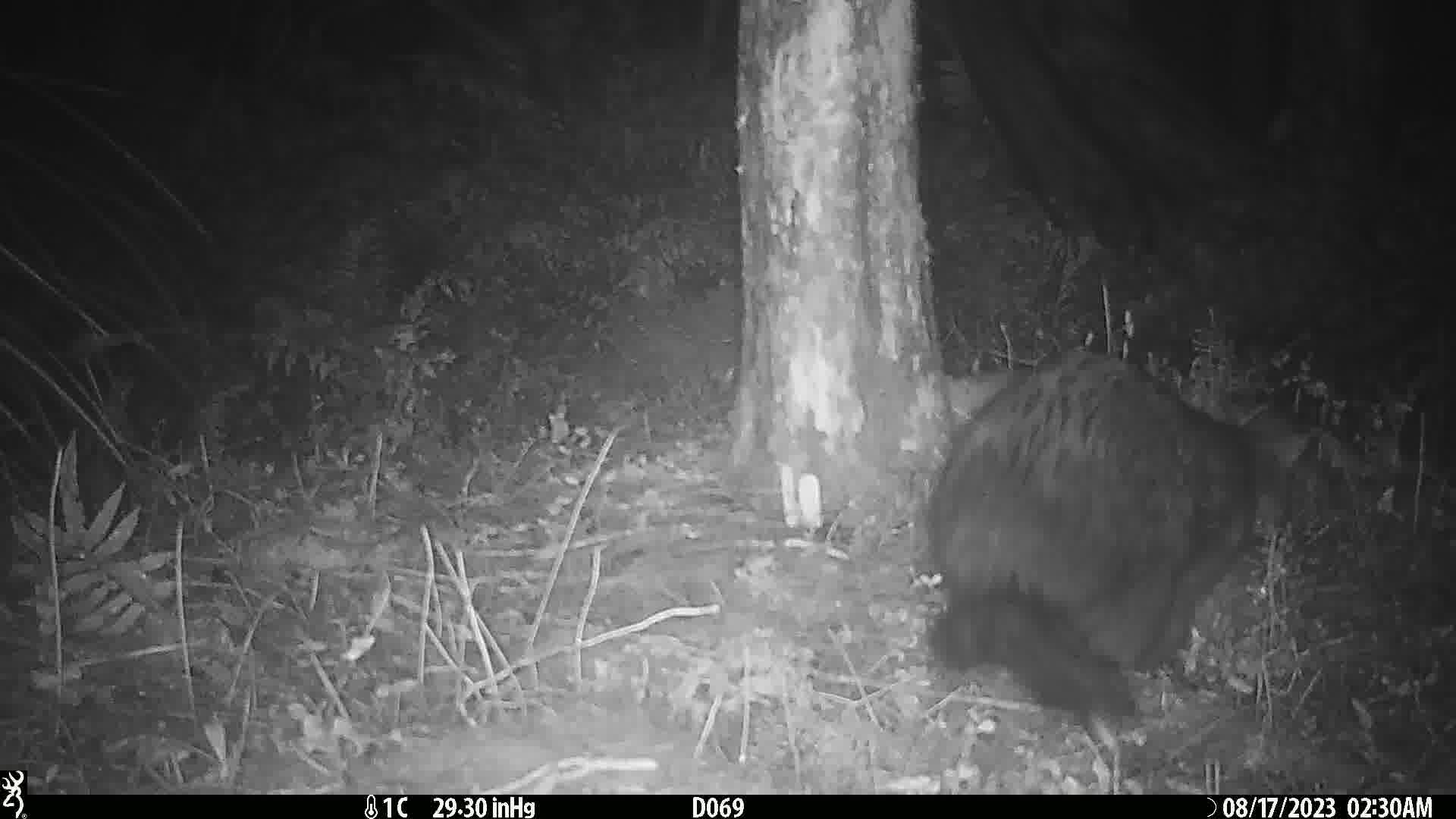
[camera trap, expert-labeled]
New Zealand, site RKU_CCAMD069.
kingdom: Animalia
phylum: Chordata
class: Mammalia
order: Diprotodontia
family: Phalangeridae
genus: Trichosurus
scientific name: Trichosurus vulpecula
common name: common brushtail possum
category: possum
Possum (common brushtail possum) (Trichosurus vulpecula).